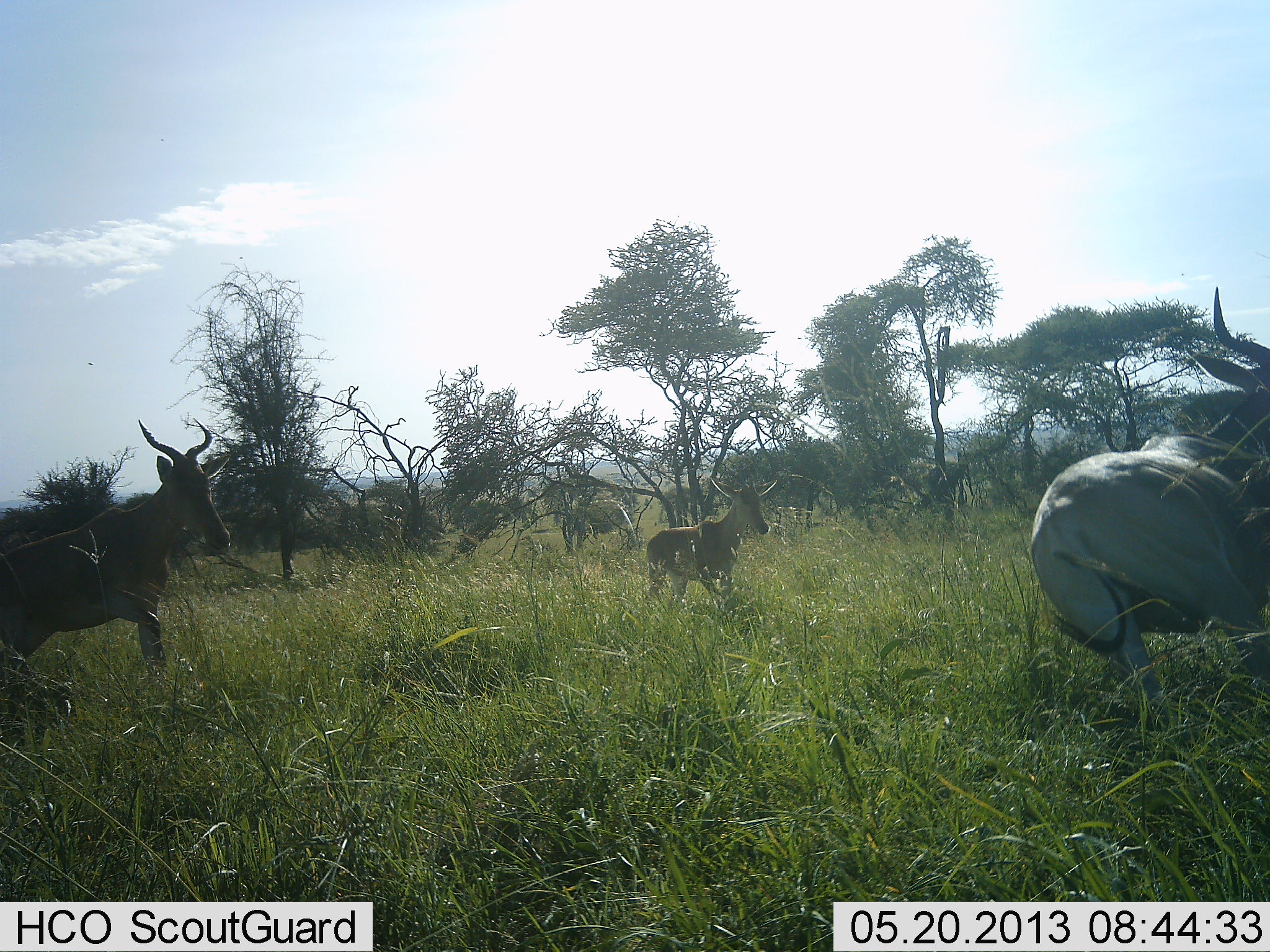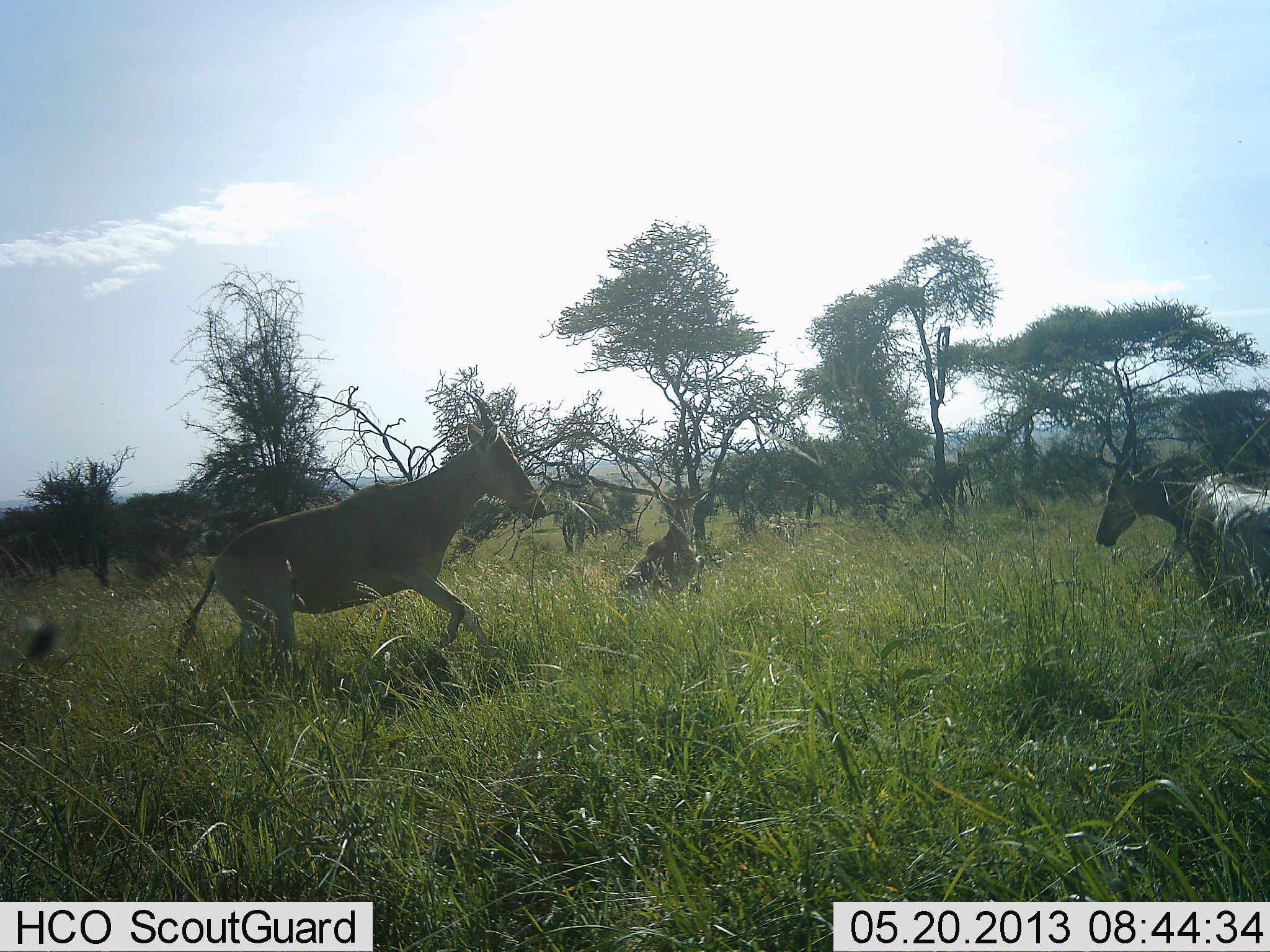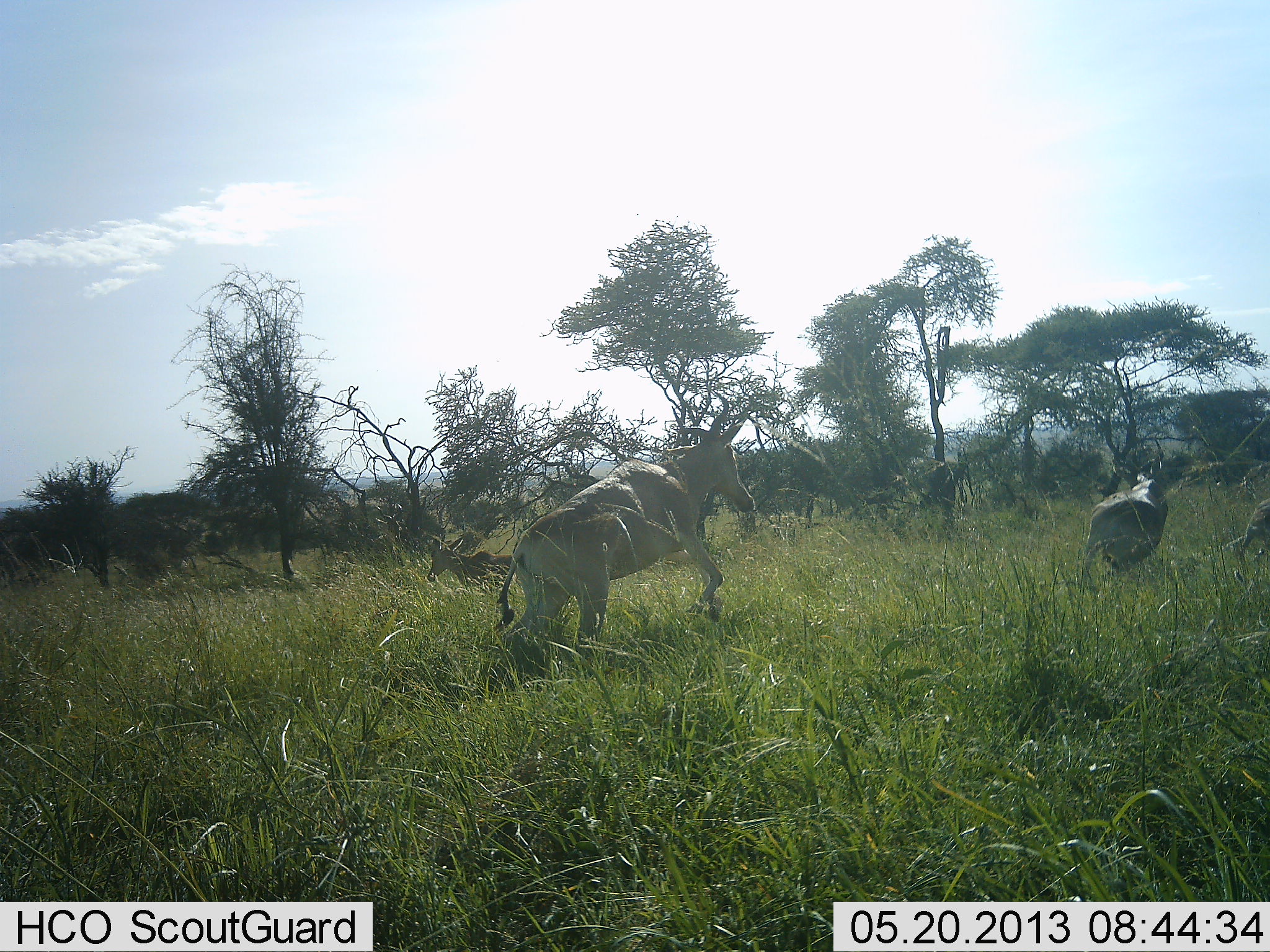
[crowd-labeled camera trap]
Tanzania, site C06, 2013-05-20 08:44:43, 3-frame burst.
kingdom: Animalia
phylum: Chordata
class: Mammalia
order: Artiodactyla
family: Bovidae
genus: Alcelaphus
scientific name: Alcelaphus buselaphus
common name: hartebeest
Hartebeest (Alcelaphus buselaphus), count 3. Behavior (volunteer vote fractions): standing 9%, resting 6%, moving 86%, interacting 23%. Young present (vote fraction): 11%. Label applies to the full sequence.